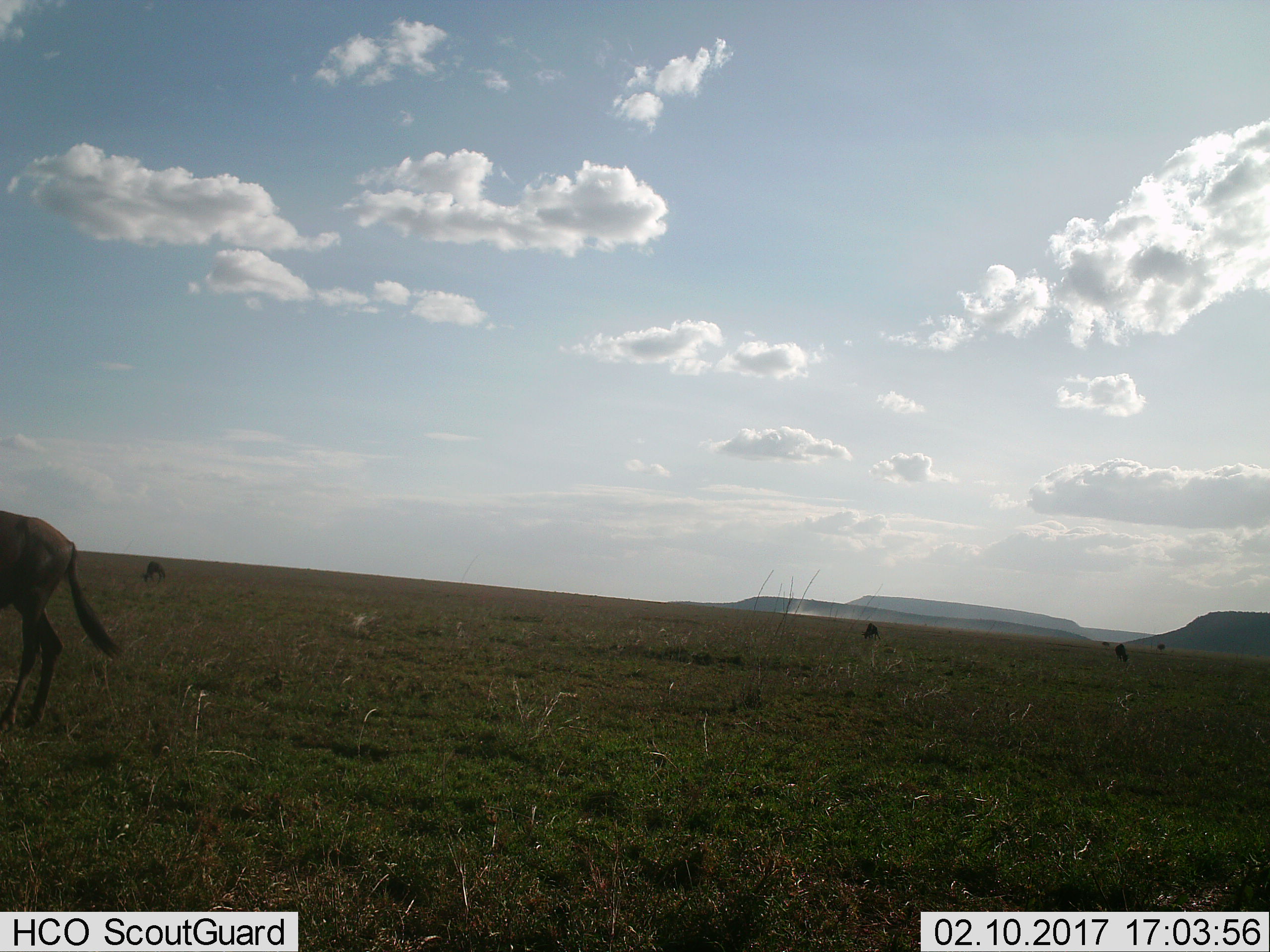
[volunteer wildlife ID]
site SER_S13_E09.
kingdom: Animalia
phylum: Chordata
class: Mammalia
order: Artiodactyla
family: Bovidae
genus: Connochaetes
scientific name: Connochaetes taurinus taurinus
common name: blue wildebeest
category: wildebeestblue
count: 5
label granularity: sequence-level